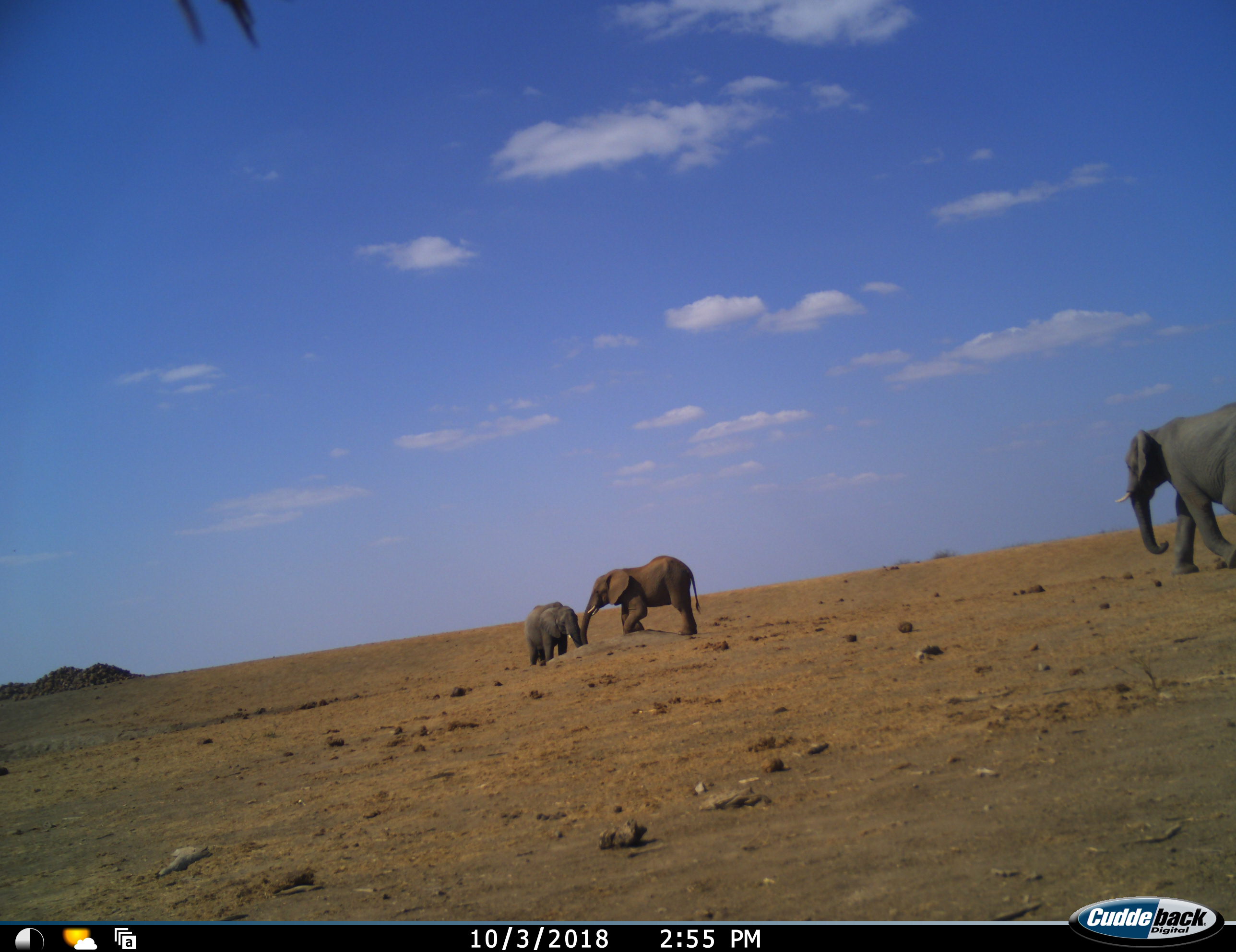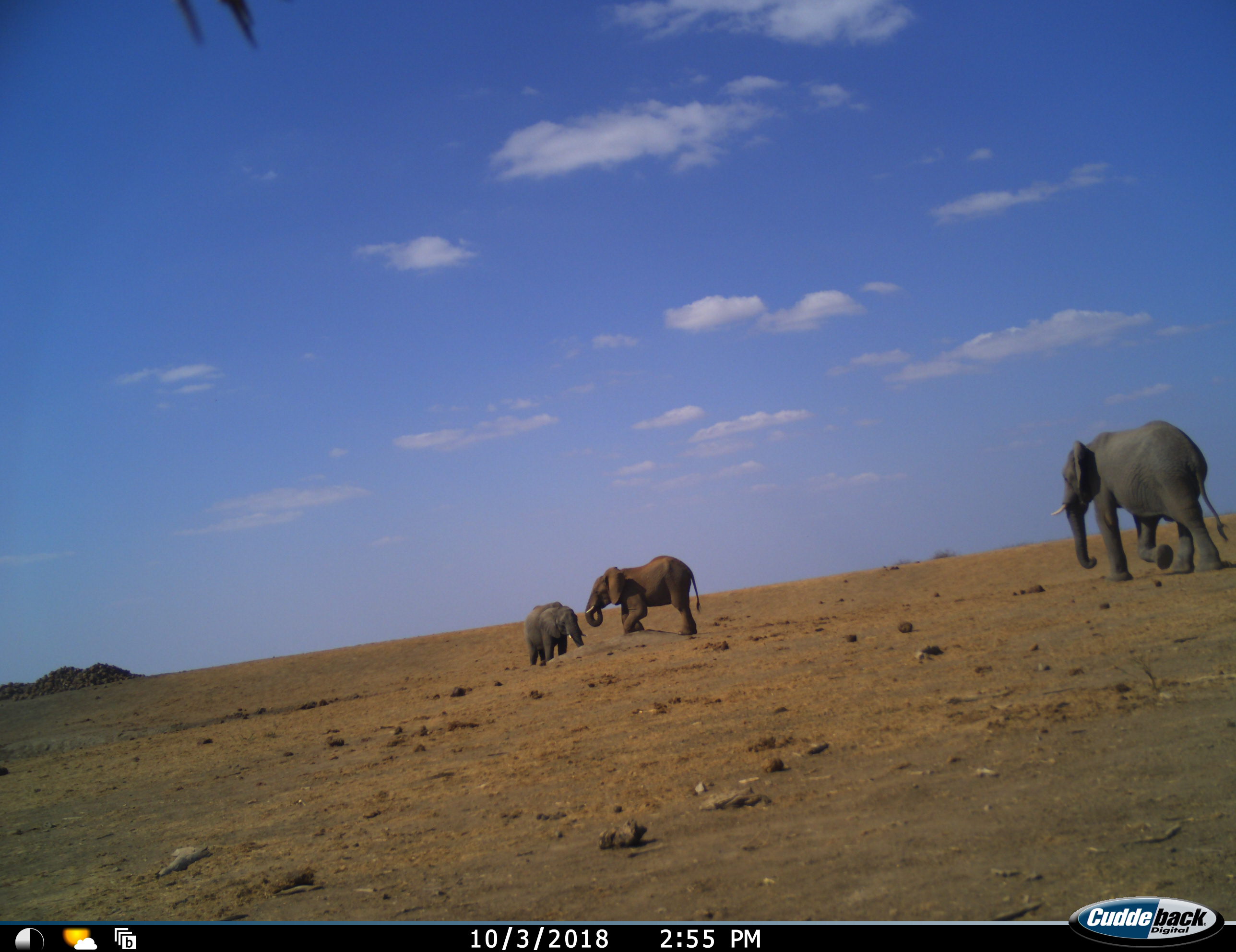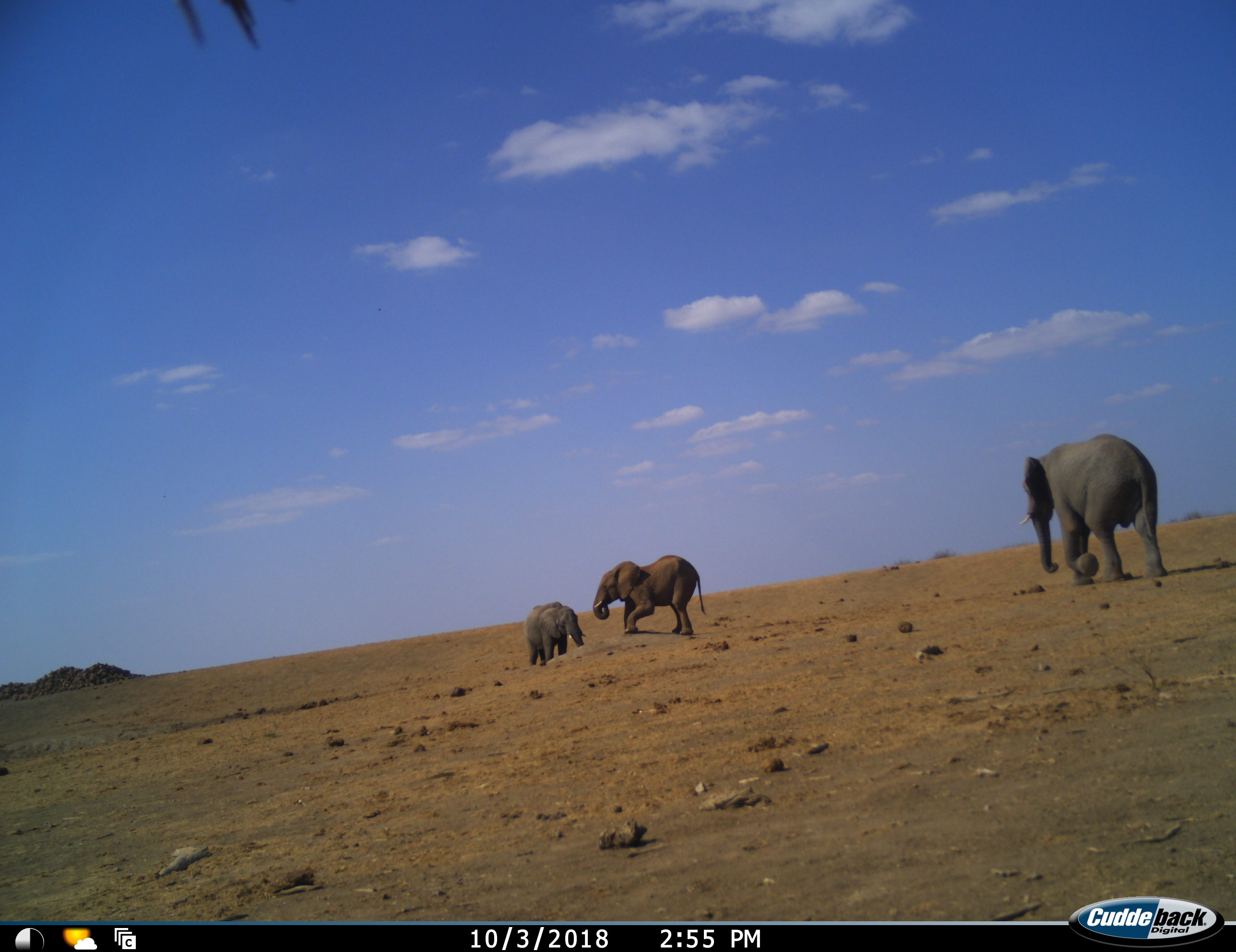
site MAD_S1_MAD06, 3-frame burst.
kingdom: Animalia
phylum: Chordata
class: Mammalia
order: Proboscidea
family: Elephantidae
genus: Loxodonta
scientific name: Loxodonta africana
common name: african bush elephant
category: elephant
Elephant (african bush elephant) (Loxodonta africana), count 3. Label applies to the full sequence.